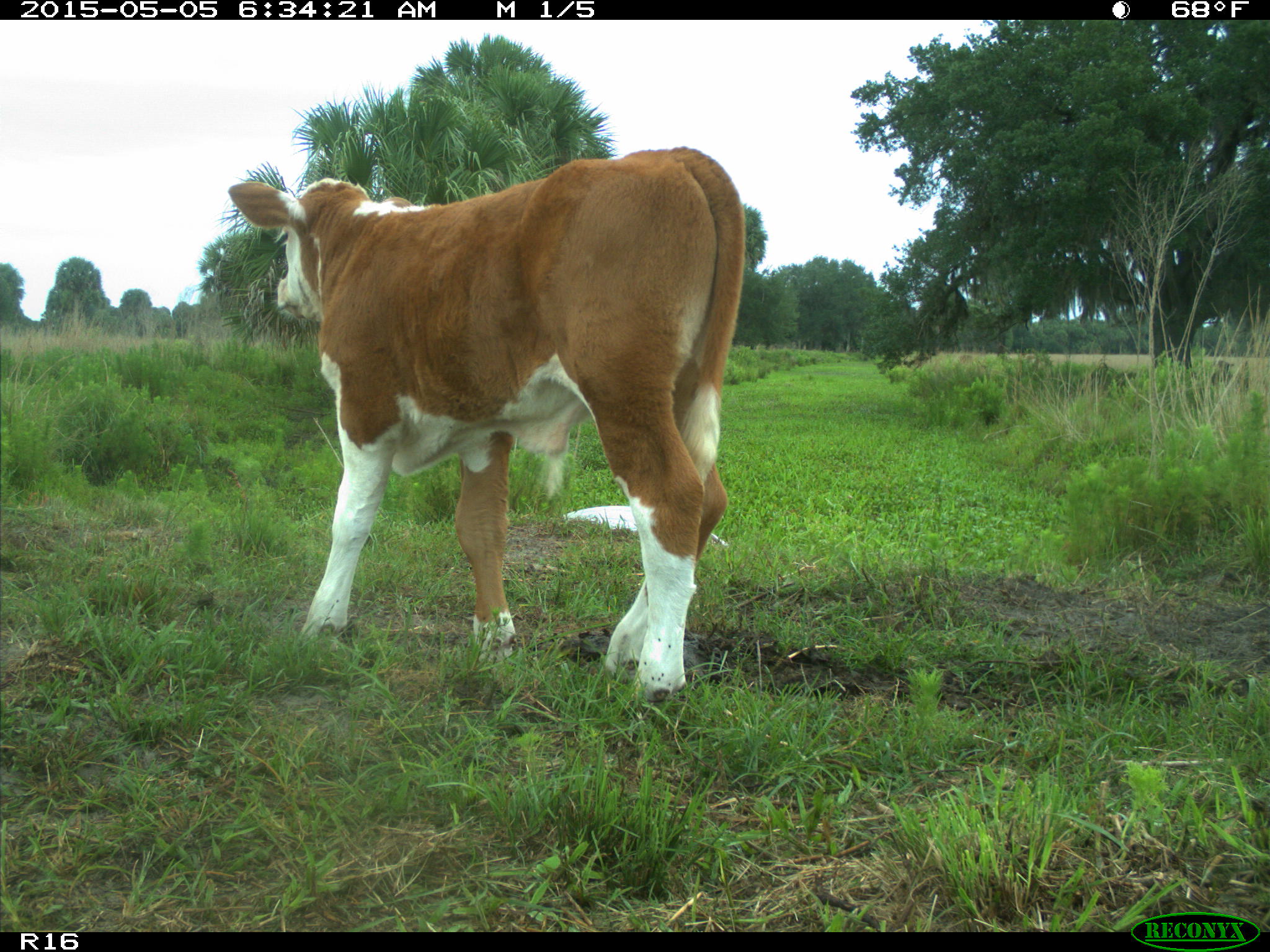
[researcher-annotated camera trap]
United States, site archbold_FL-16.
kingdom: Animalia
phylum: Chordata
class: Mammalia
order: Artiodactyla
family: Bovidae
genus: Bos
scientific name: Bos taurus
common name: domestic cow